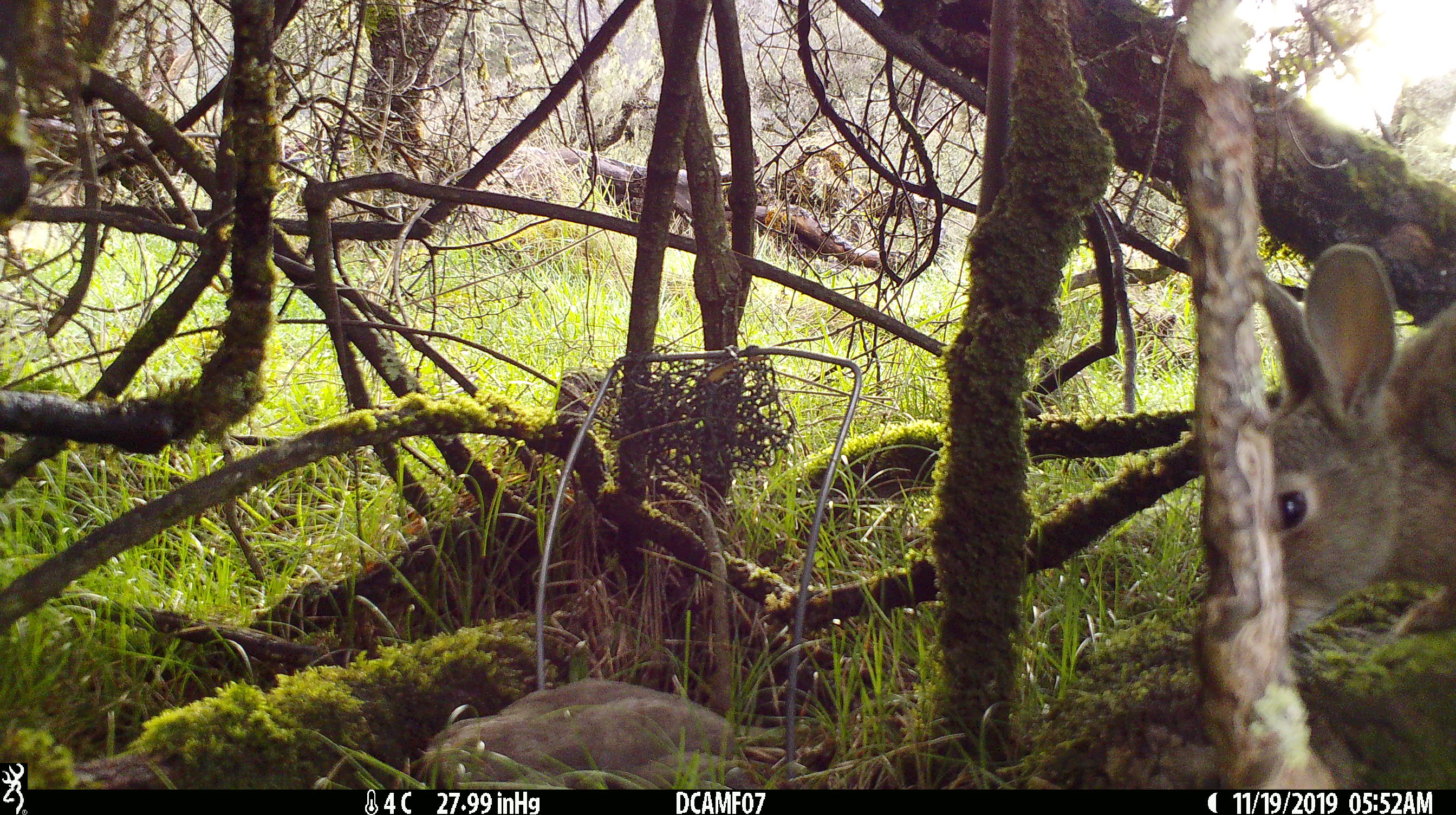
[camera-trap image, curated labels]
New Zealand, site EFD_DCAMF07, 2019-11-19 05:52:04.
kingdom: Animalia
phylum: Chordata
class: Mammalia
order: Lagomorpha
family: Leporidae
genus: Oryctolagus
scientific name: Oryctolagus cuniculus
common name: european rabbit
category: rabbit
Rabbit (european rabbit) (Oryctolagus cuniculus).